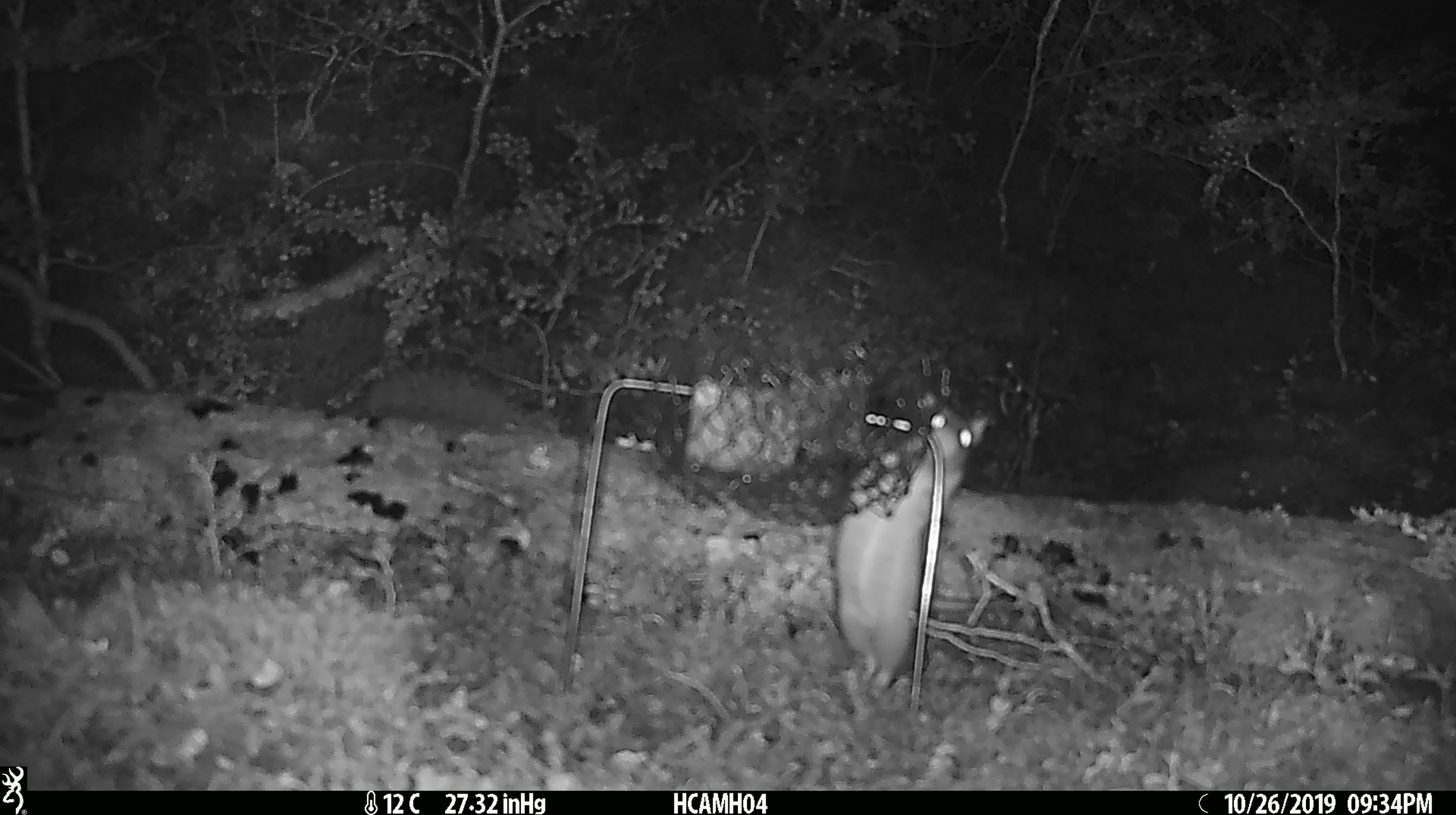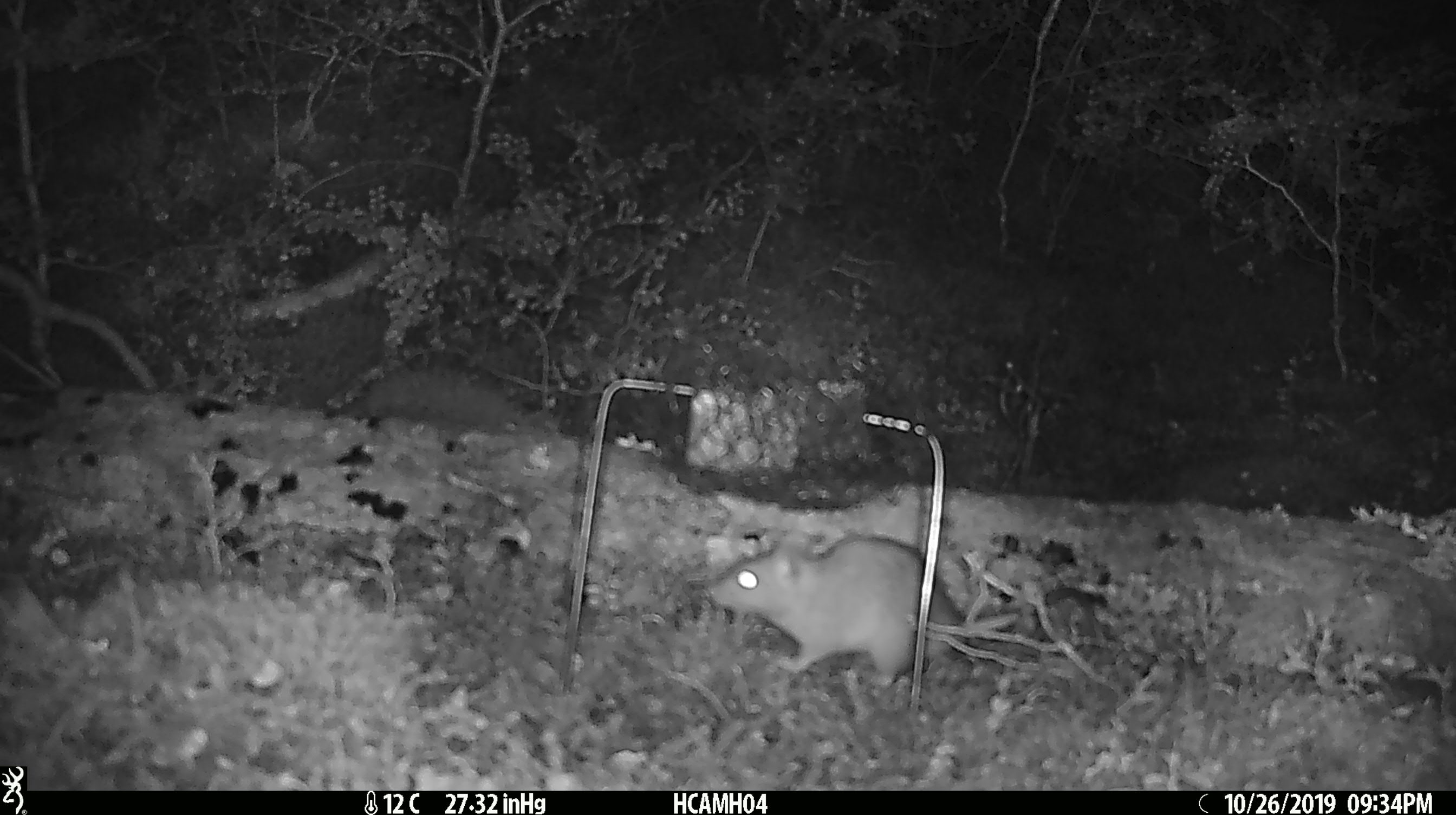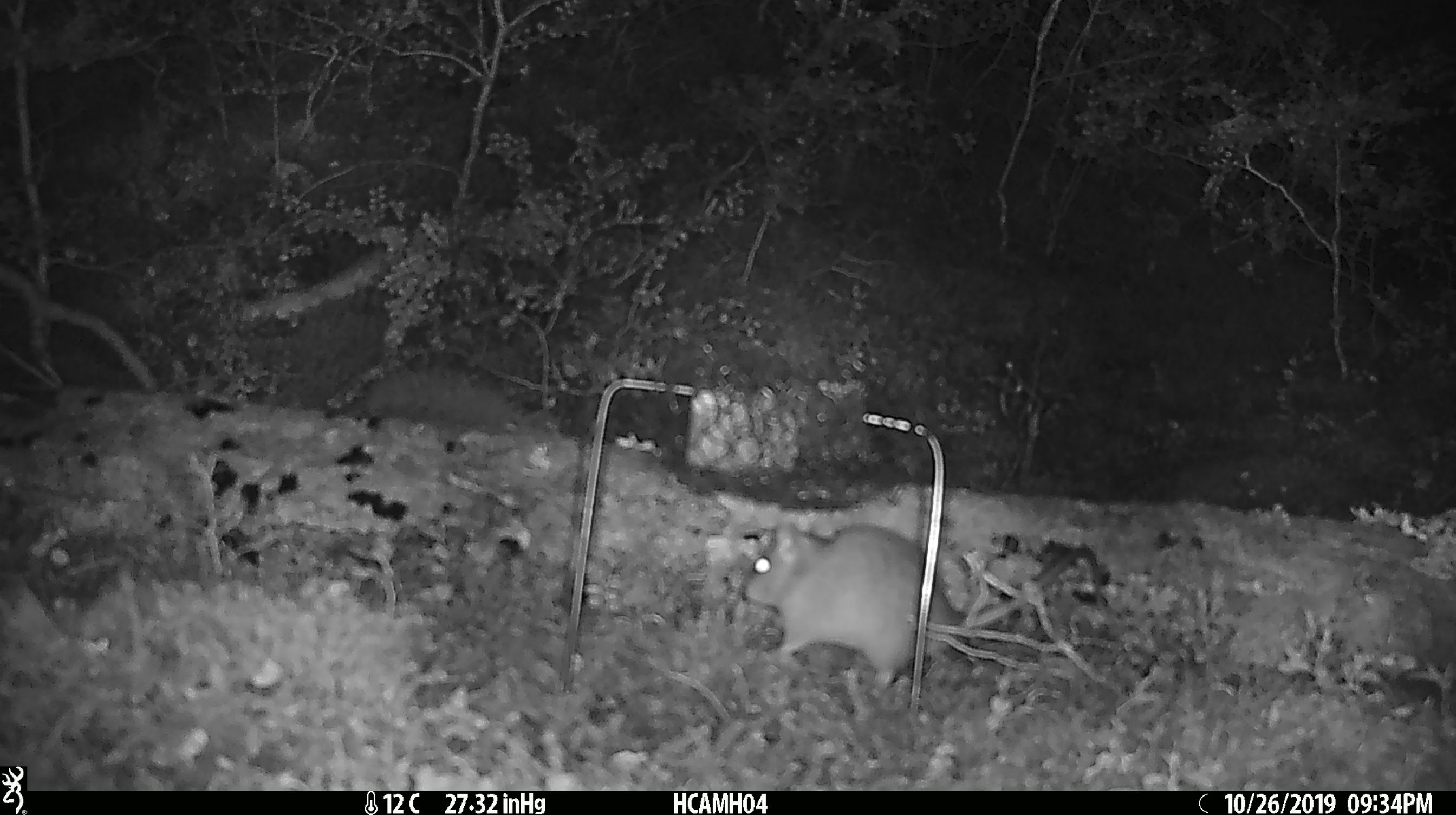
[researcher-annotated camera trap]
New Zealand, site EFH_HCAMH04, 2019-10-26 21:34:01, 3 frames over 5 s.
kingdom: Animalia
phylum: Chordata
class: Mammalia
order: Rodentia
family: Muridae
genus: Rattus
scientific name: Rattus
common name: rat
Rat (Rattus).